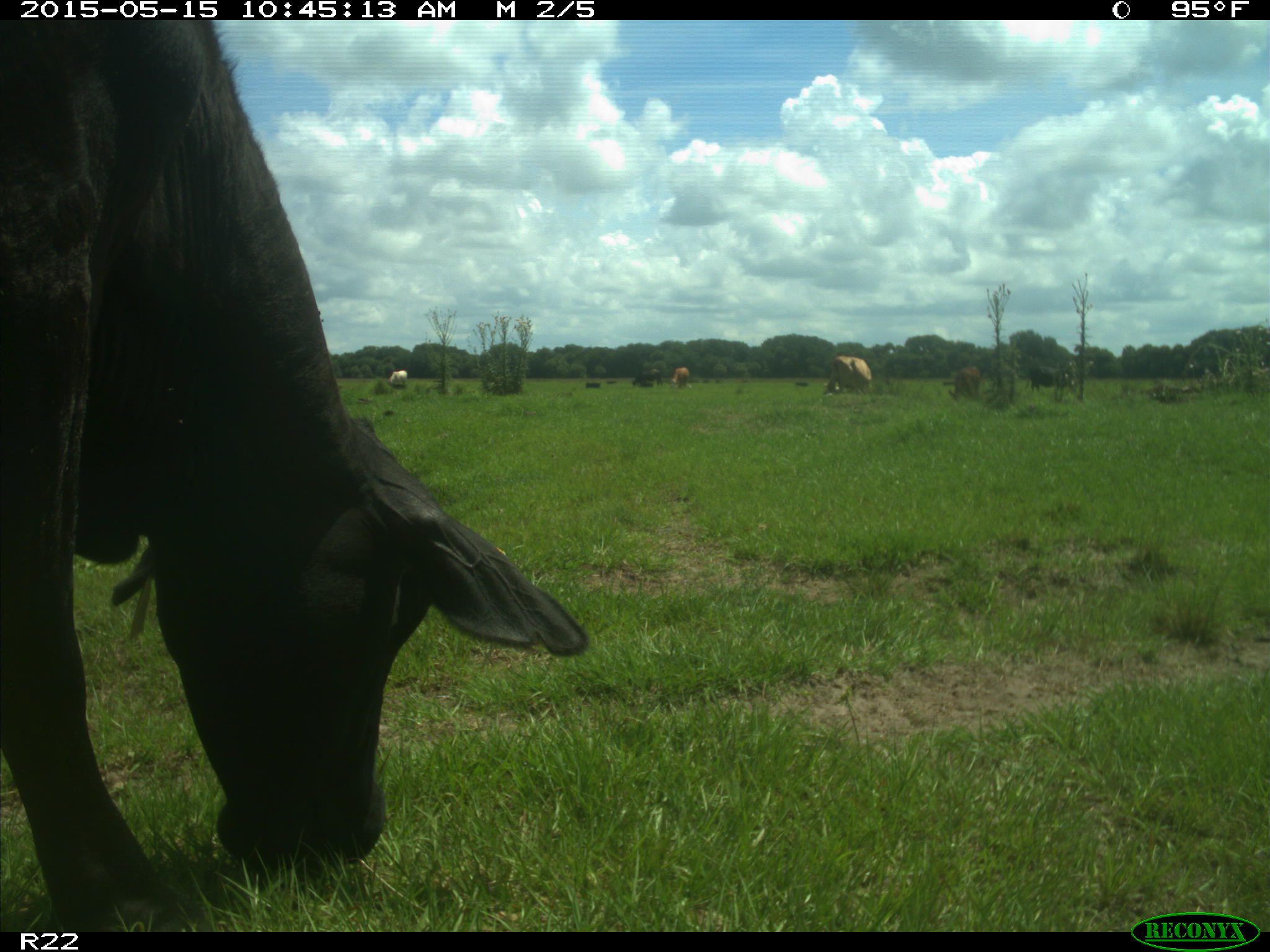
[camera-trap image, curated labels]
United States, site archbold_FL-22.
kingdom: Animalia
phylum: Chordata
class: Mammalia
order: Artiodactyla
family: Bovidae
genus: Bos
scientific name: Bos taurus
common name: domestic cow